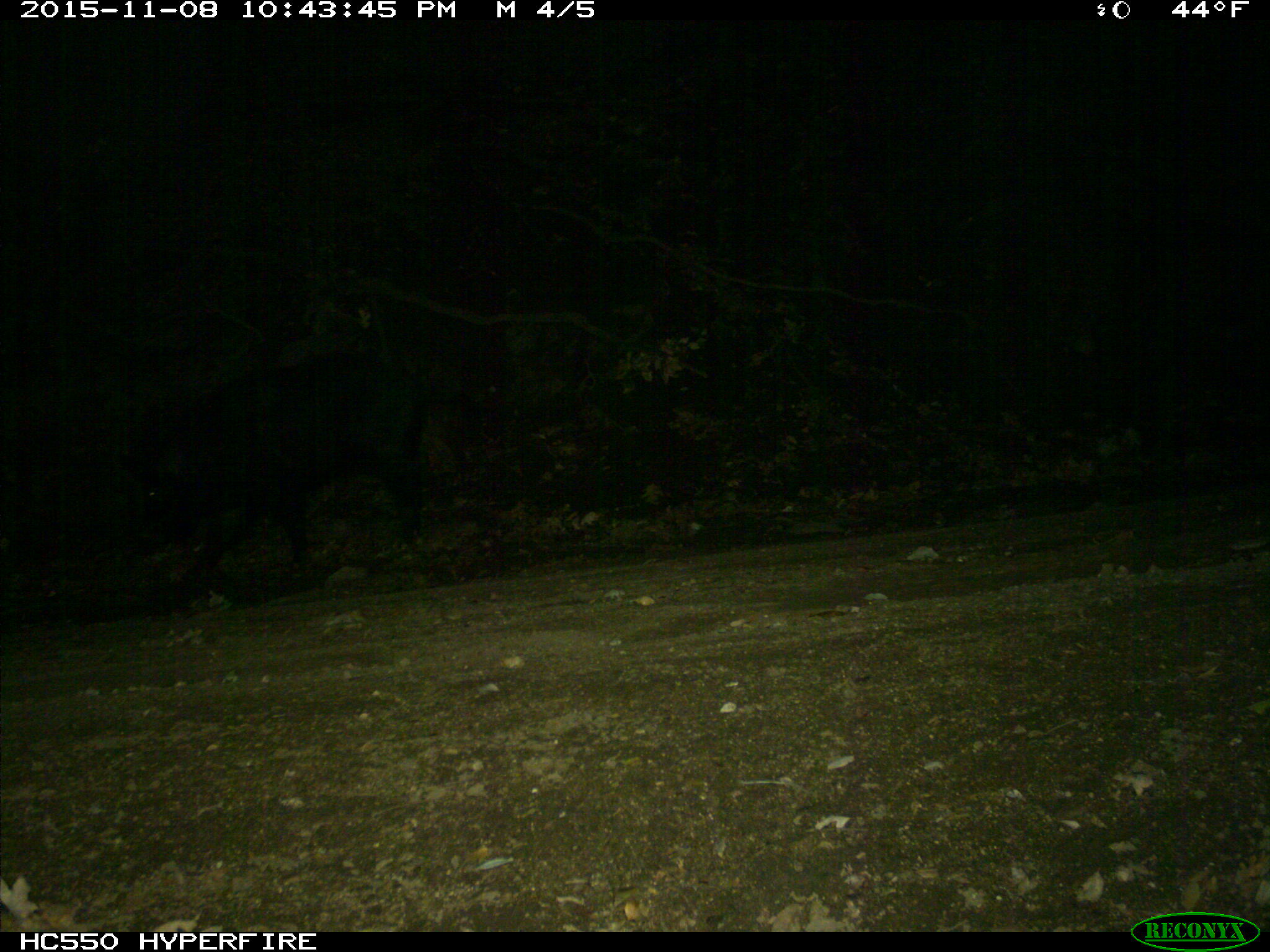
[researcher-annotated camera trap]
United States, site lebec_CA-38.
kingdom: Animalia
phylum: Chordata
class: Mammalia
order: Artiodactyla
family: Suidae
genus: Sus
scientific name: Sus scrofa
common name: wild boar